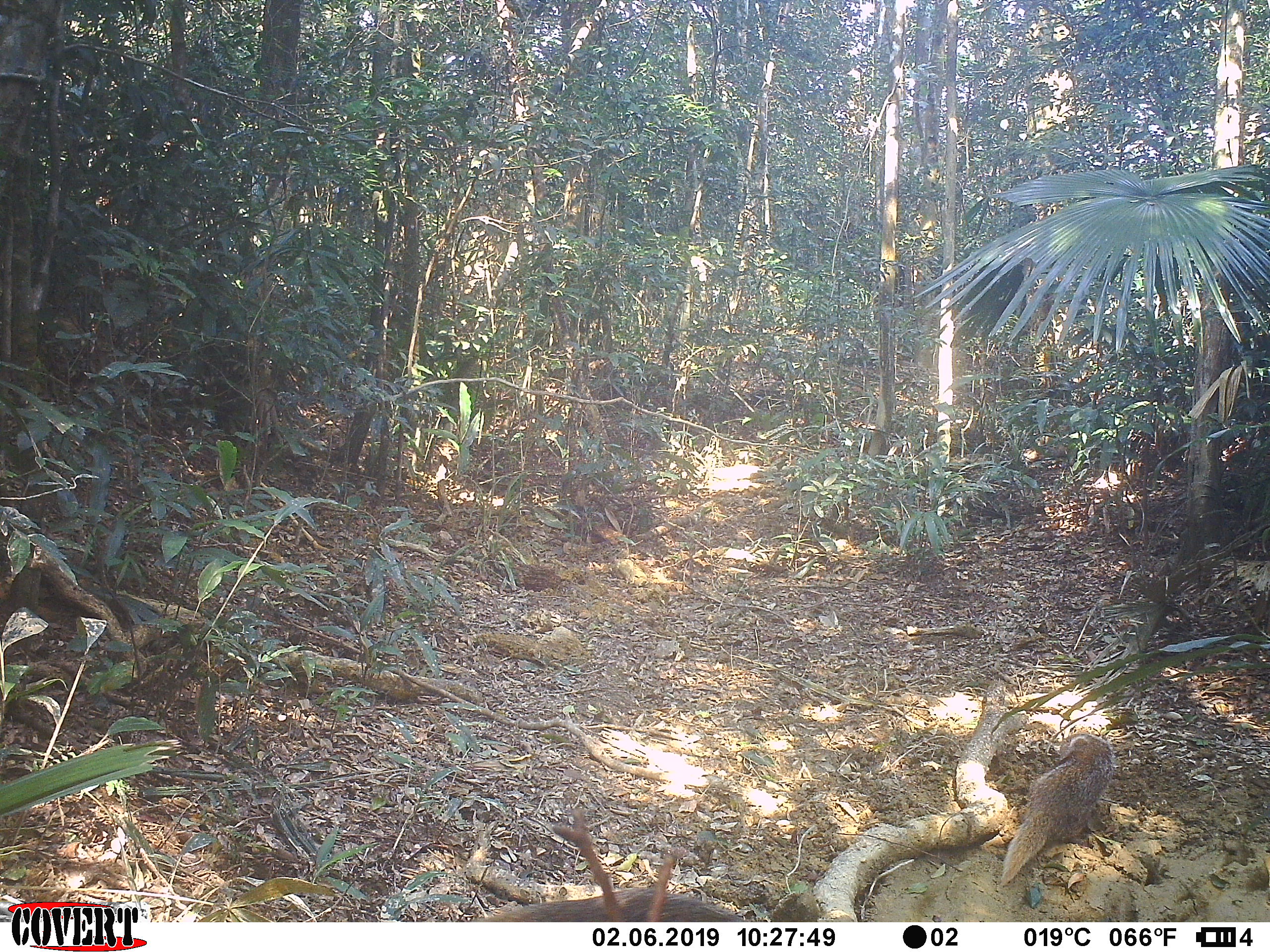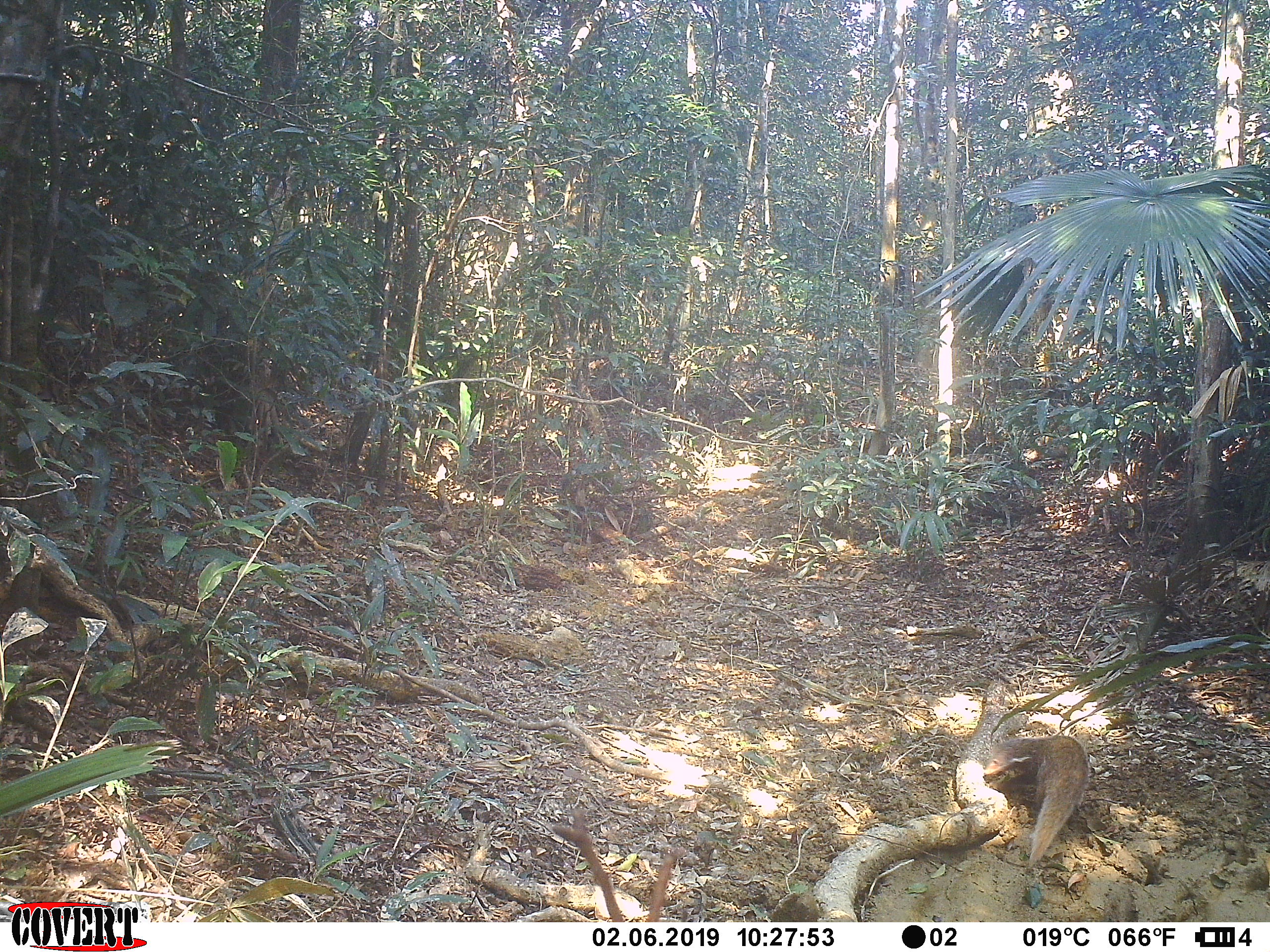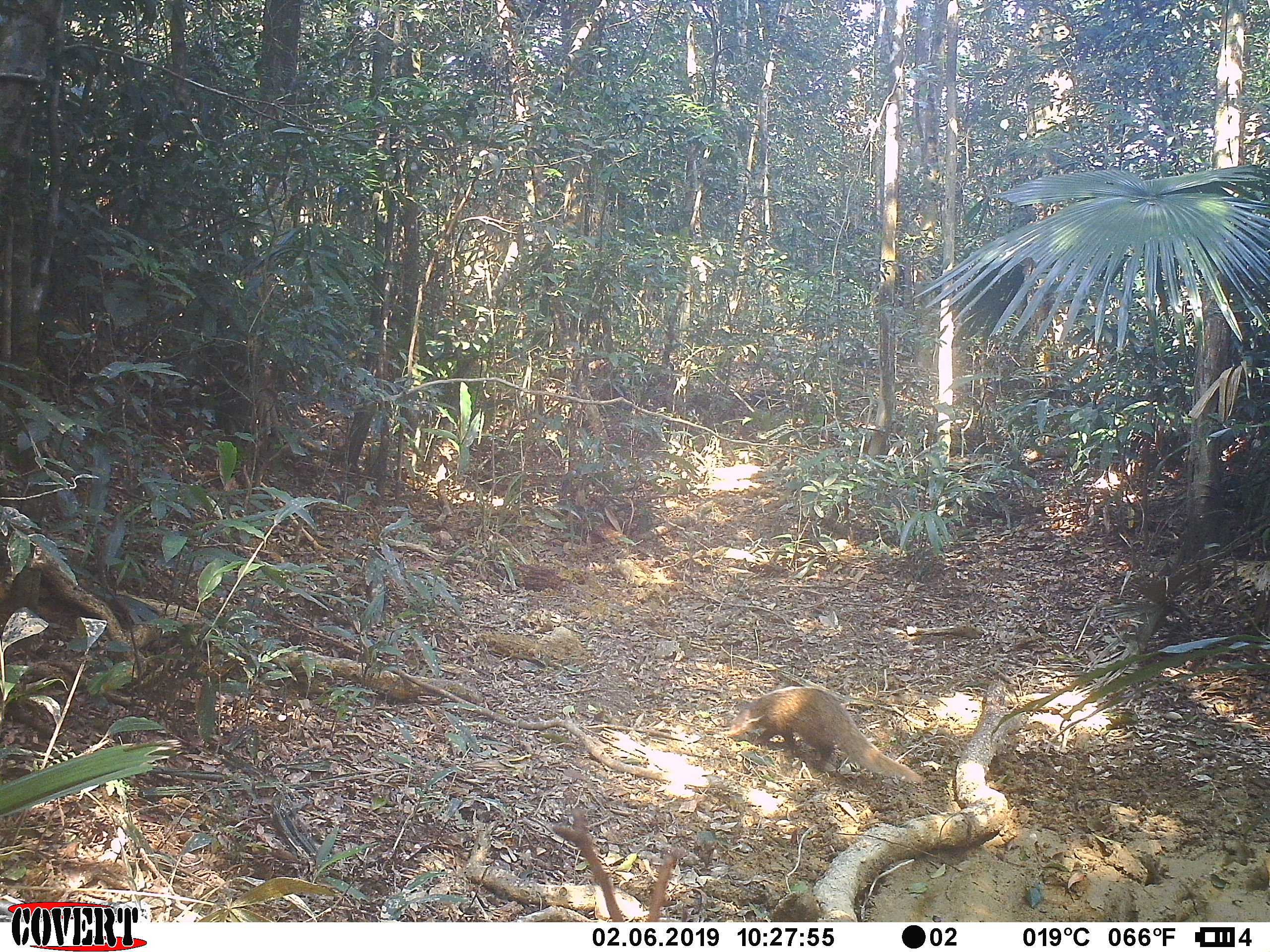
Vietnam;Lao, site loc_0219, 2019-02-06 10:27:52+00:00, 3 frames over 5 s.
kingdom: Animalia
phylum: Chordata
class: Mammalia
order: Carnivora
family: Herpestidae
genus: Urva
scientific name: Urva urva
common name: crab-eating mongoose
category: crab eating mongoose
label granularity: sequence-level